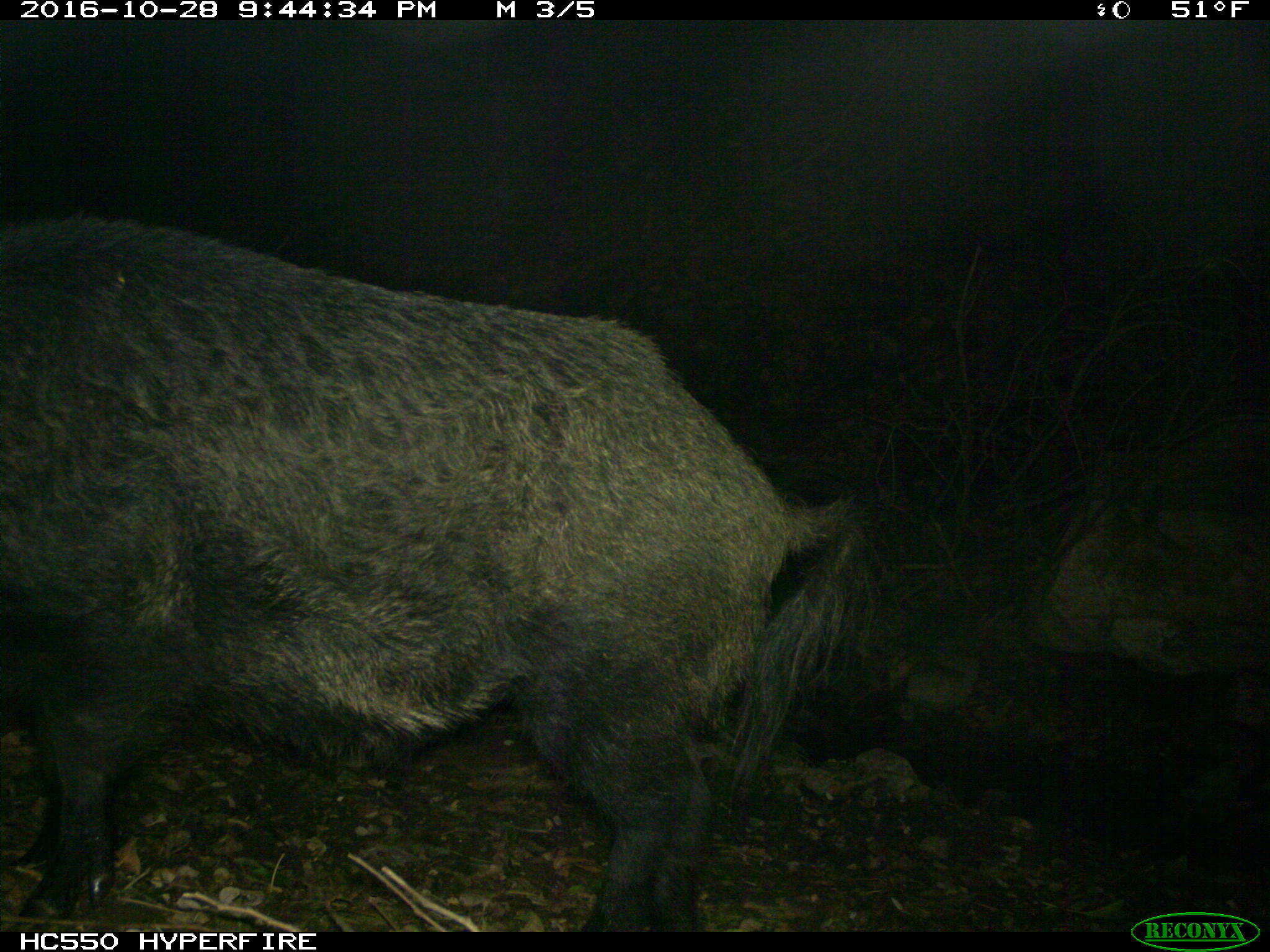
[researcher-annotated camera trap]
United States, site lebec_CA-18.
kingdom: Animalia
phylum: Chordata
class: Mammalia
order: Artiodactyla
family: Suidae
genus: Sus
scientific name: Sus scrofa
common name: wild boar